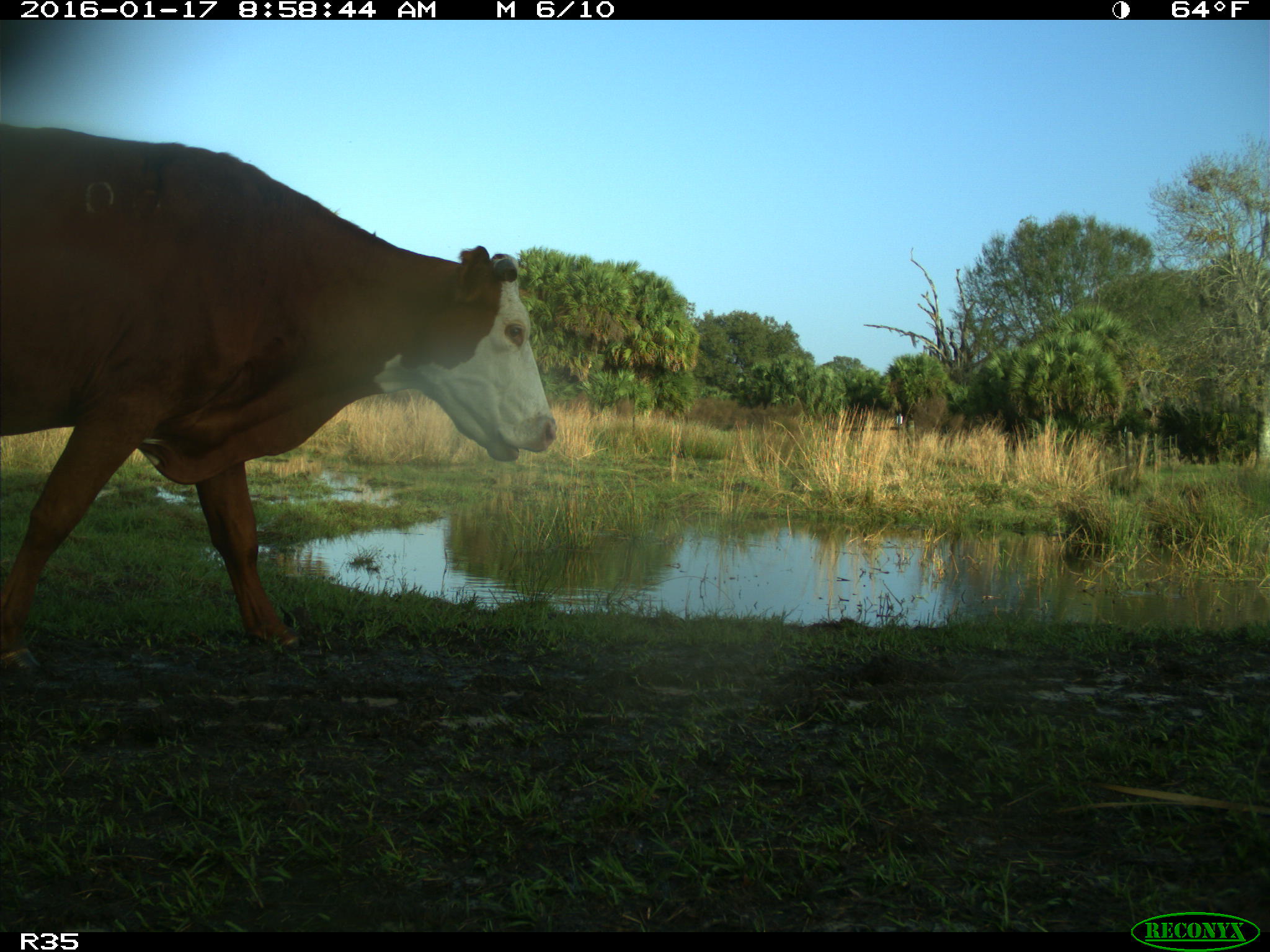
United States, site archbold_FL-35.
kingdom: Animalia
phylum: Chordata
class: Mammalia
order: Artiodactyla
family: Bovidae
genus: Bos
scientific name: Bos taurus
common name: domestic cow